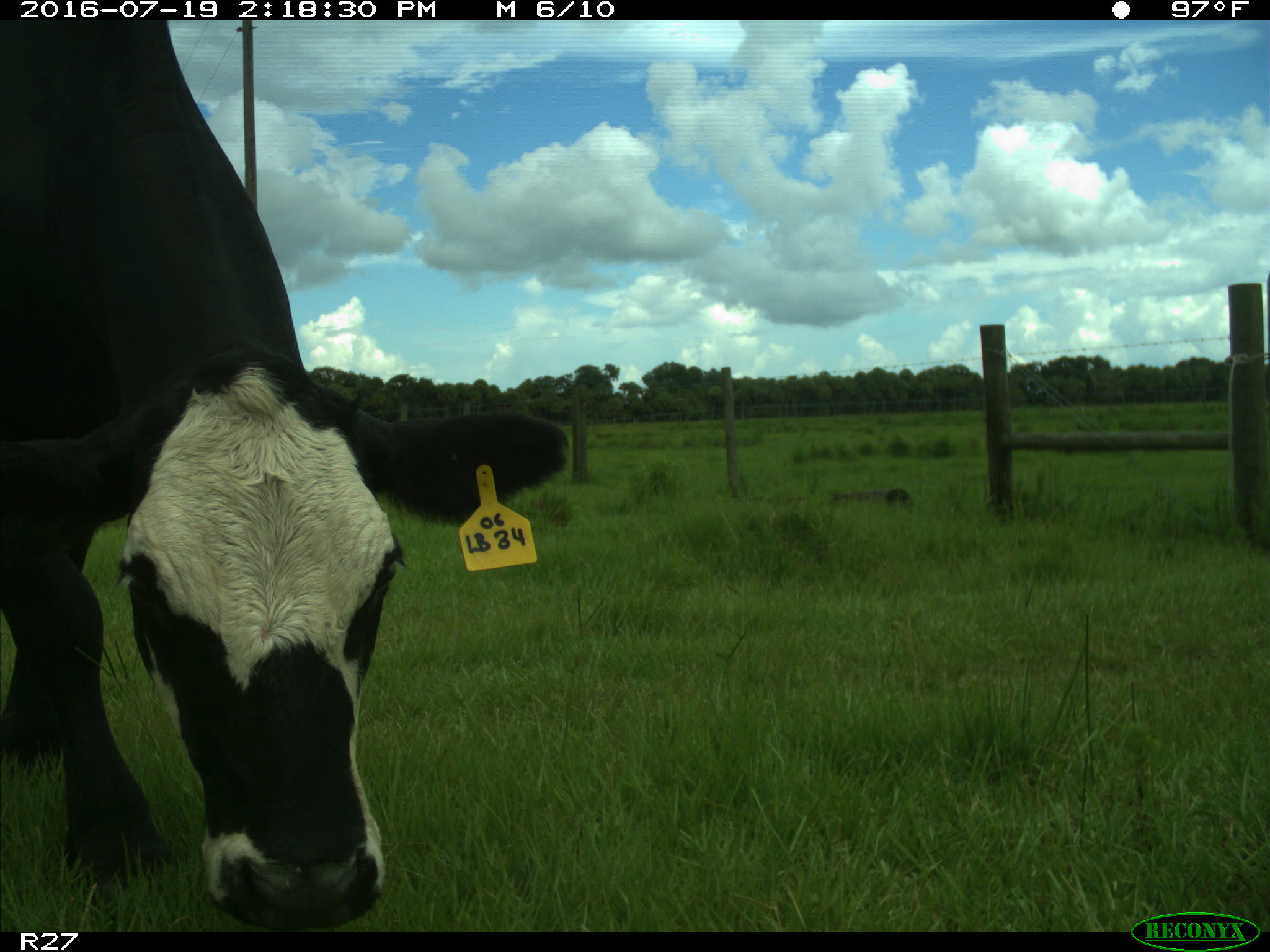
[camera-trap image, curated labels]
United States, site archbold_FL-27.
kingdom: Animalia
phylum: Chordata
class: Mammalia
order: Artiodactyla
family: Bovidae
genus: Bos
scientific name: Bos taurus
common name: domestic cow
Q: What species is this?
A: Bos taurus (domestic cow).